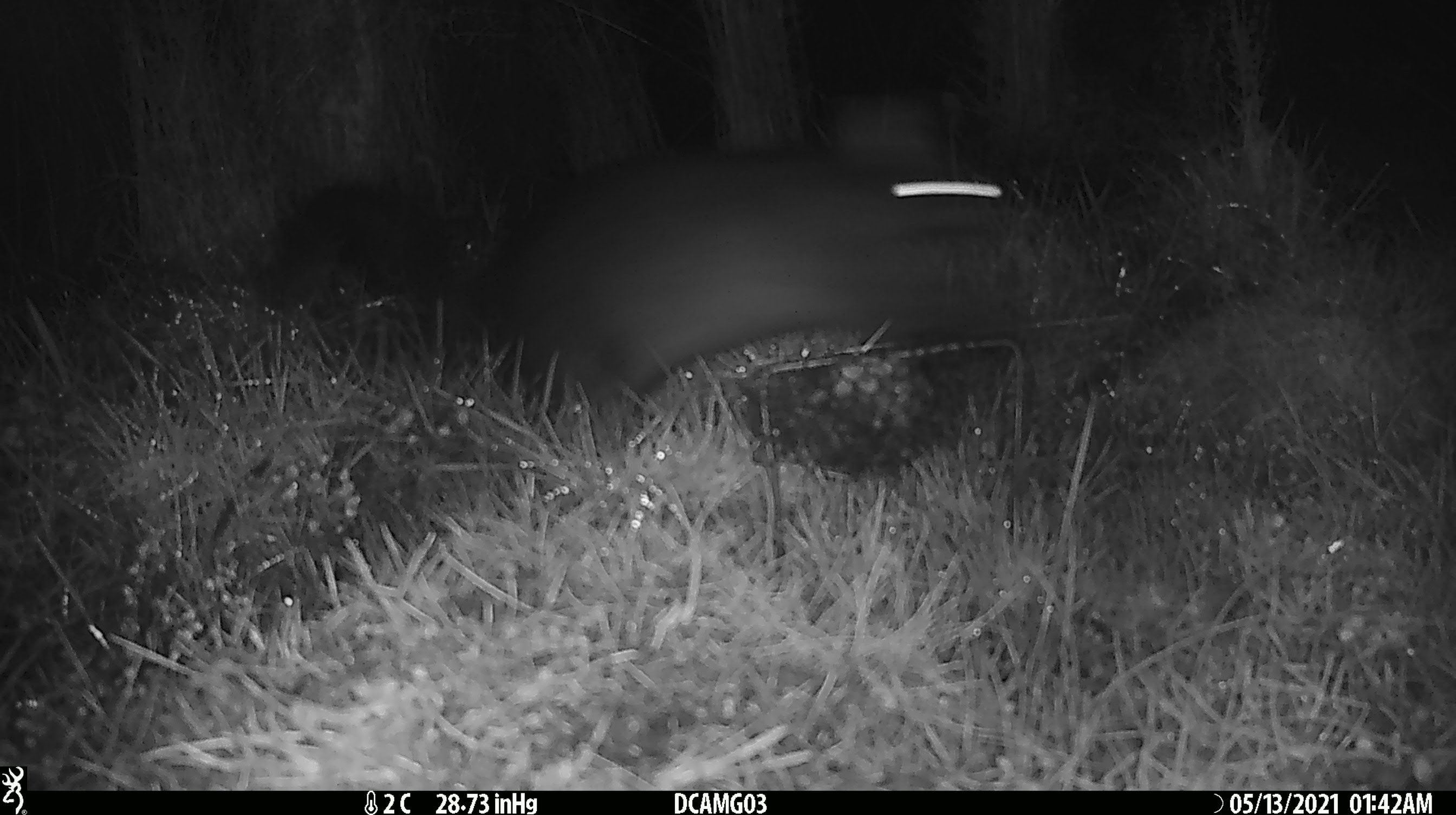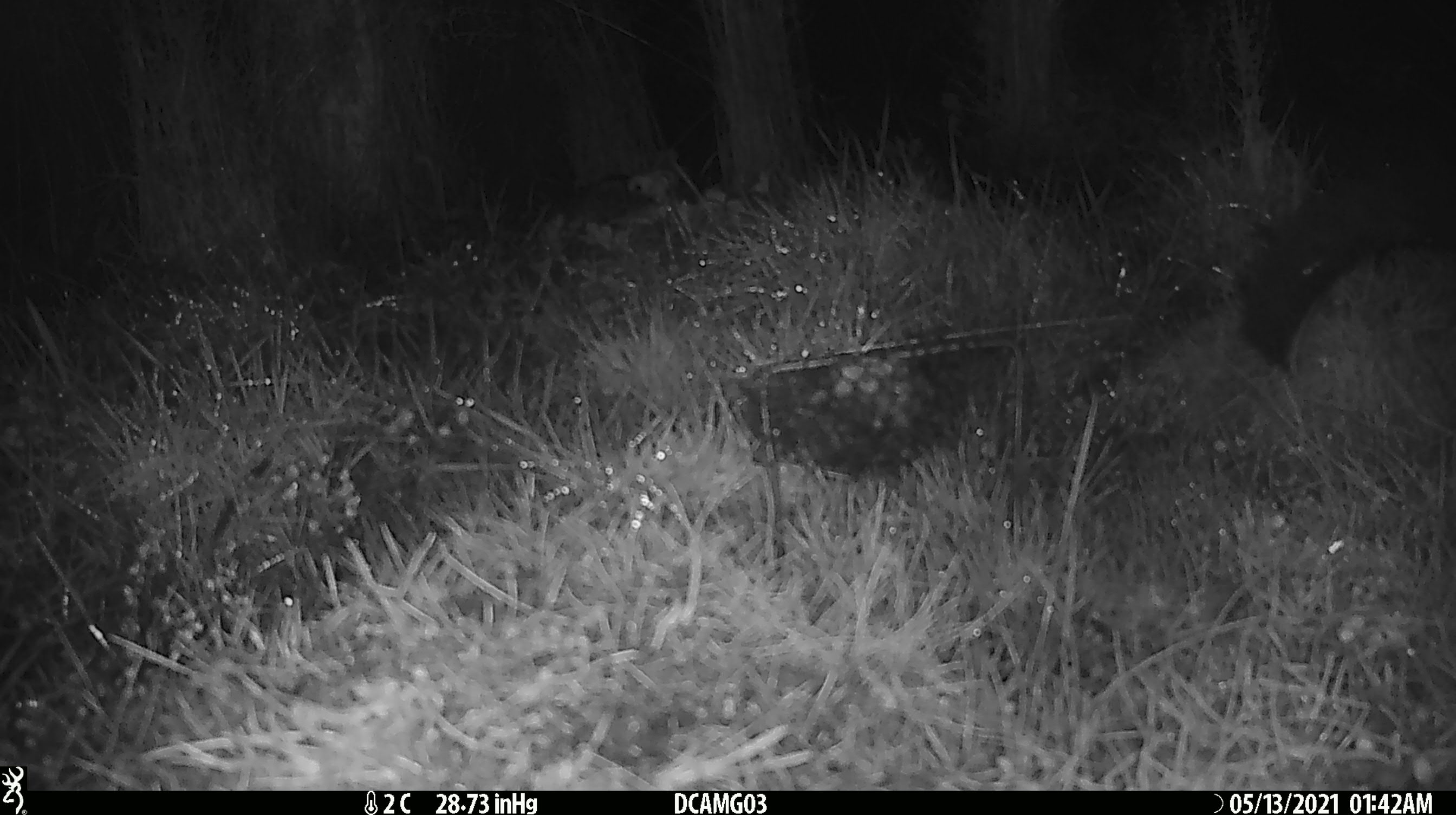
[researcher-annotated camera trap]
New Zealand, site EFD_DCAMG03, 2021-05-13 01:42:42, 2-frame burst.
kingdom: Animalia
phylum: Chordata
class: Mammalia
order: Diprotodontia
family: Phalangeridae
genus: Trichosurus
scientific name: Trichosurus vulpecula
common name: common brushtail possum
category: possum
Possum (common brushtail possum) (Trichosurus vulpecula).